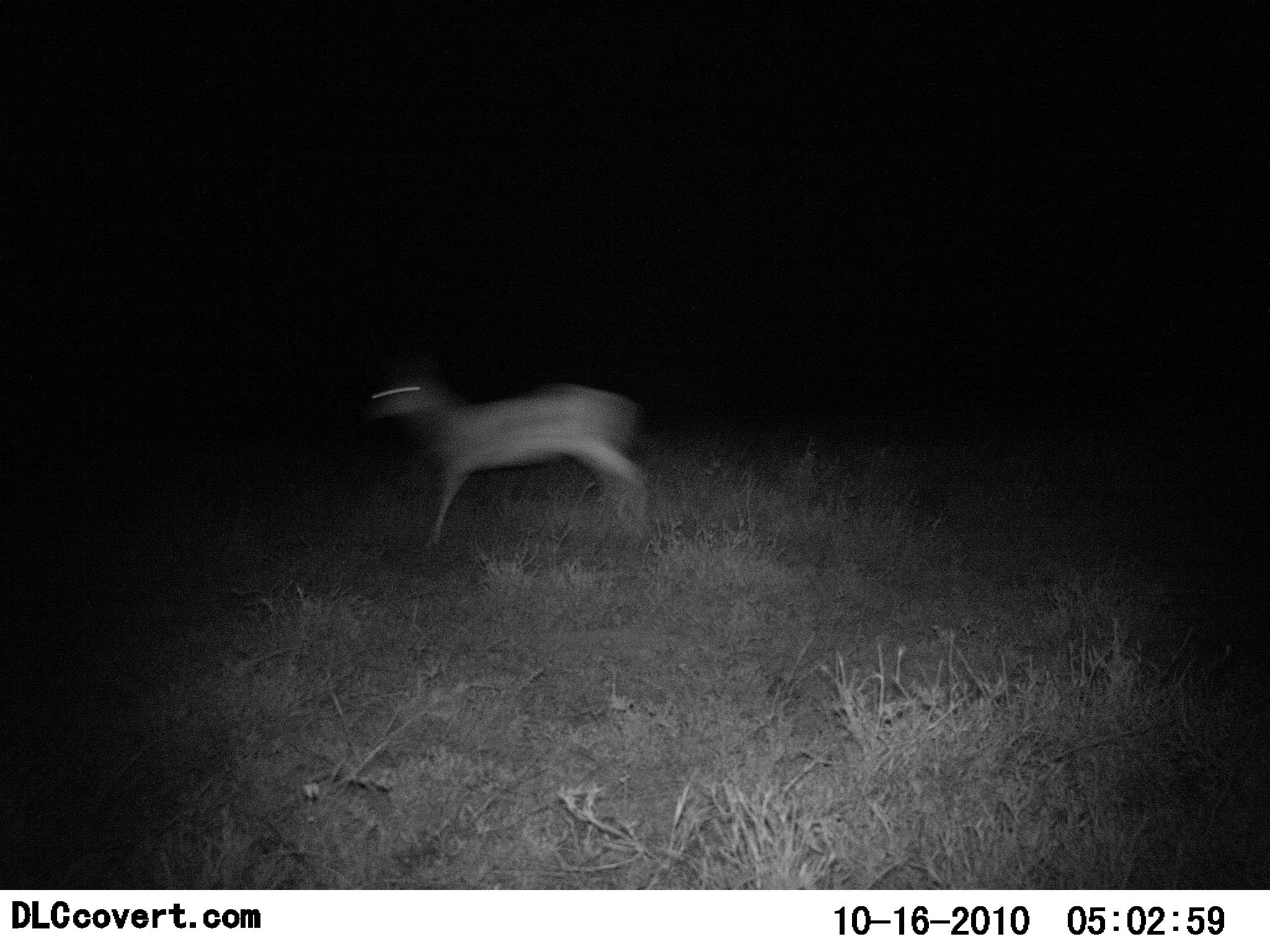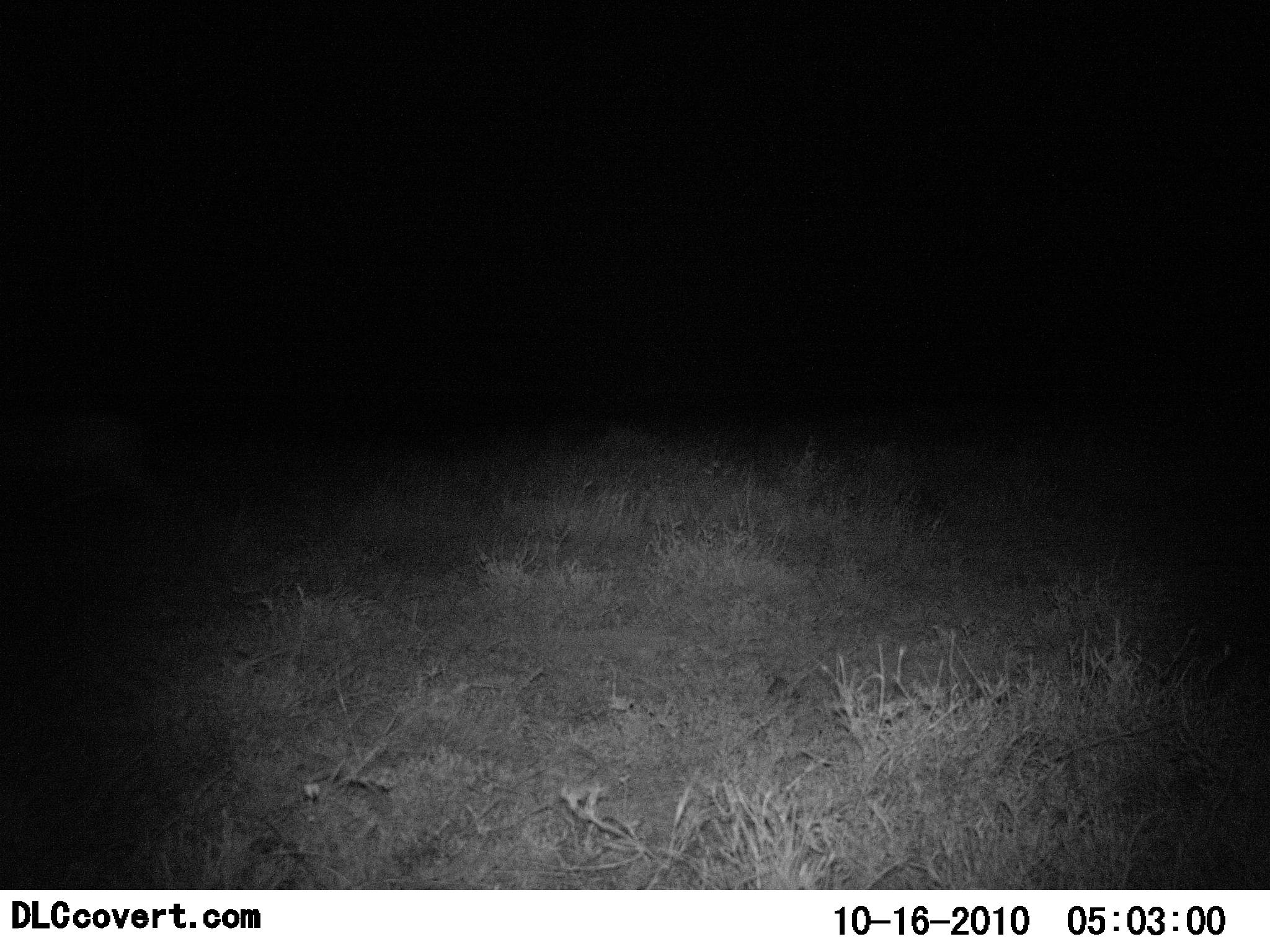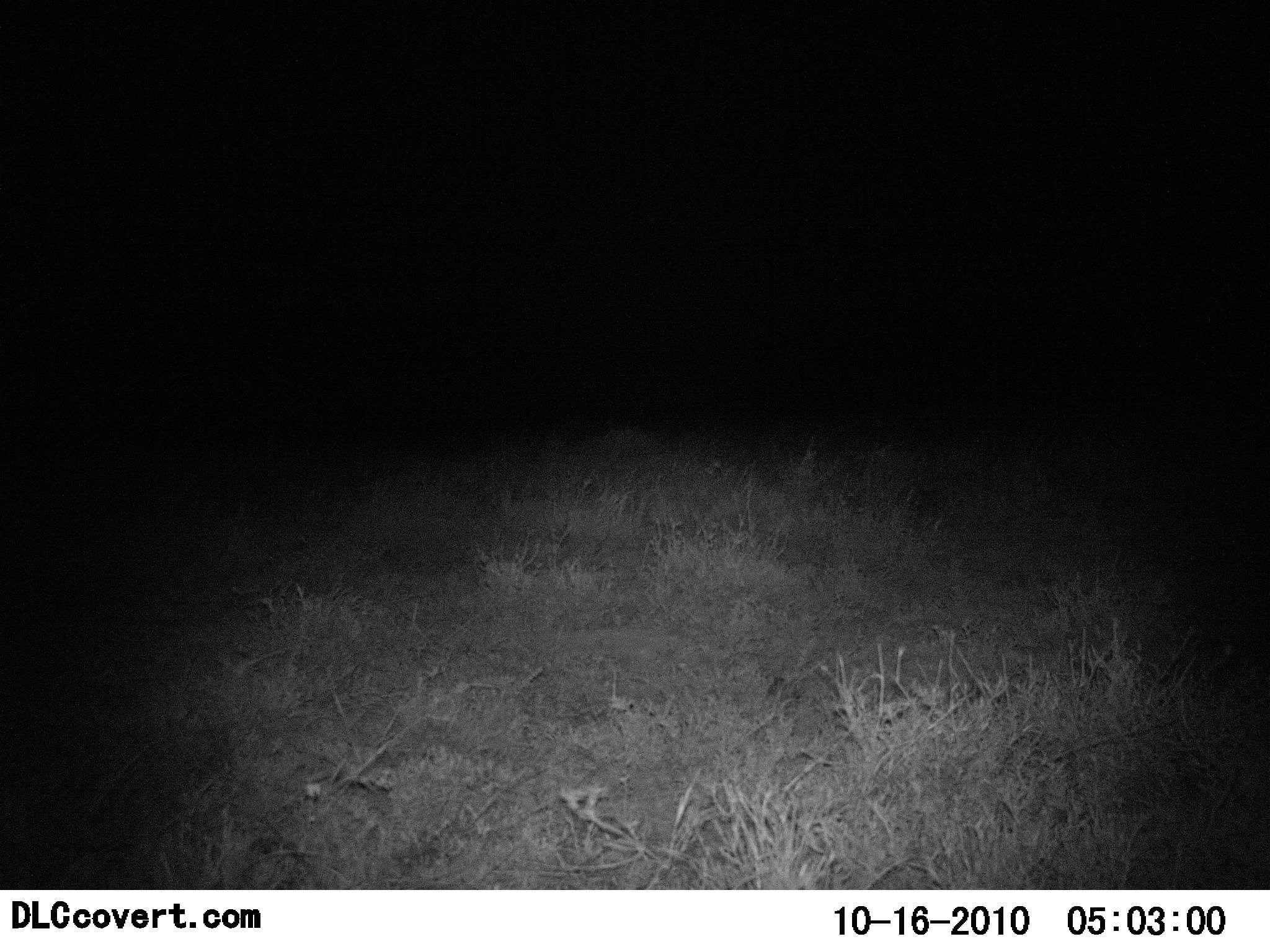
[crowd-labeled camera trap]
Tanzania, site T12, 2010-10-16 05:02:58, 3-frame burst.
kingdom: Animalia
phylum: Chordata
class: Mammalia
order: Artiodactyla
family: Bovidae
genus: Eudorcas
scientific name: Eudorcas thomsonii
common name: thomson's gazelle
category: gazellethomsons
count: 1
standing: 0%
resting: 0%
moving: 100%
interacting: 0%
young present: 0%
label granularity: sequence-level